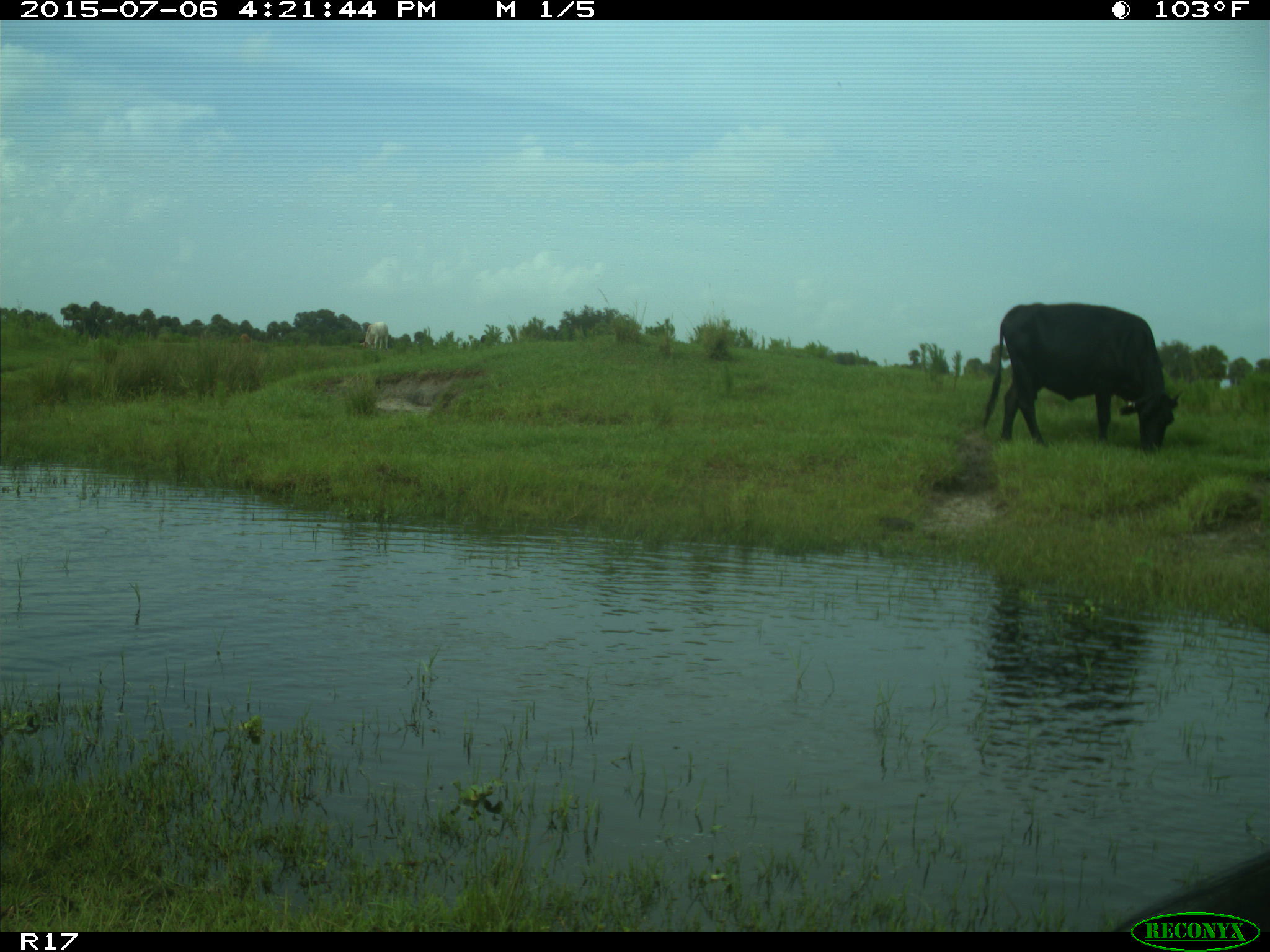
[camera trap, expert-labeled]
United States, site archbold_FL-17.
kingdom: Animalia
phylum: Chordata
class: Mammalia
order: Artiodactyla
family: Bovidae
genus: Bos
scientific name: Bos taurus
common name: domestic cow